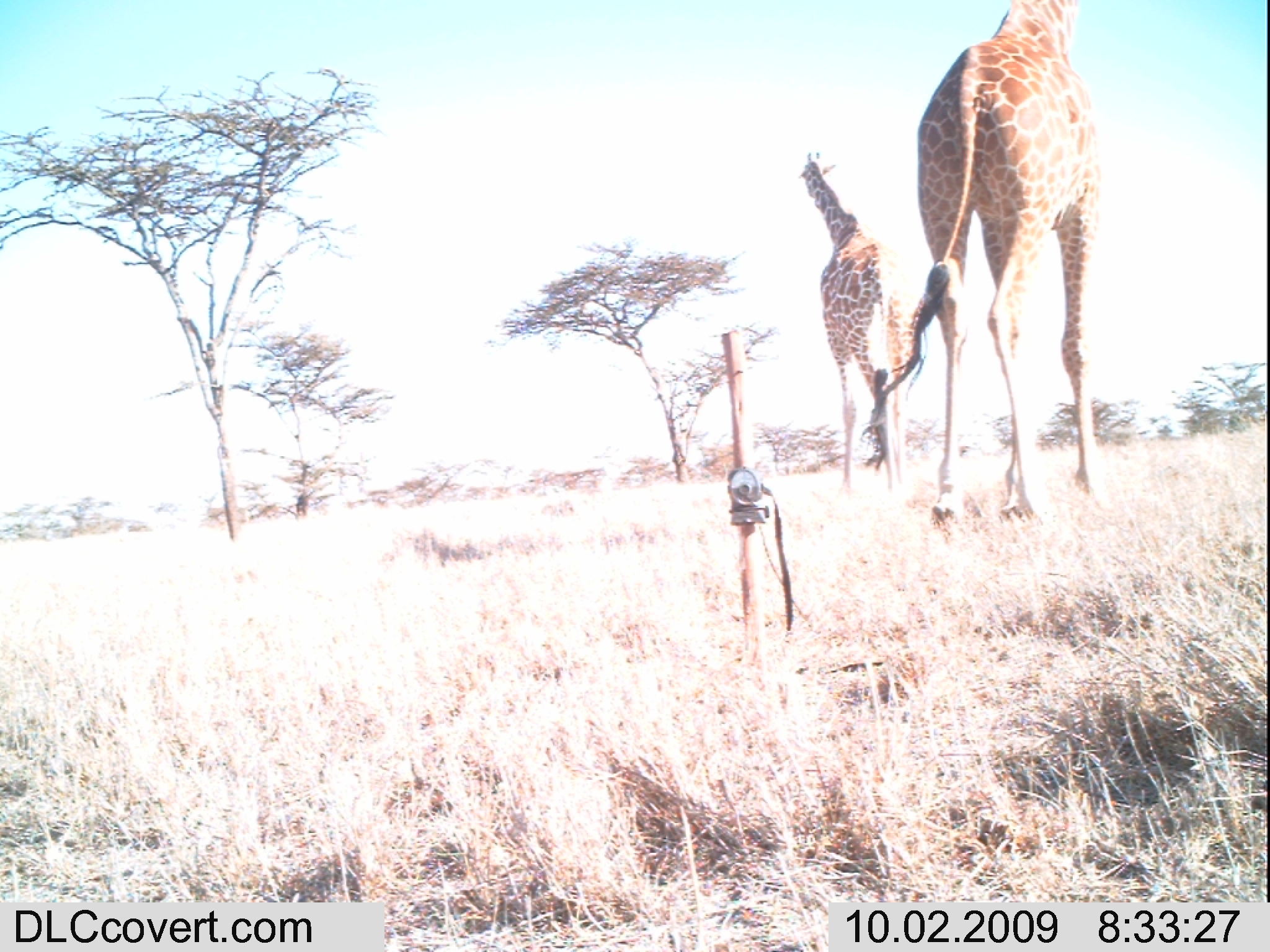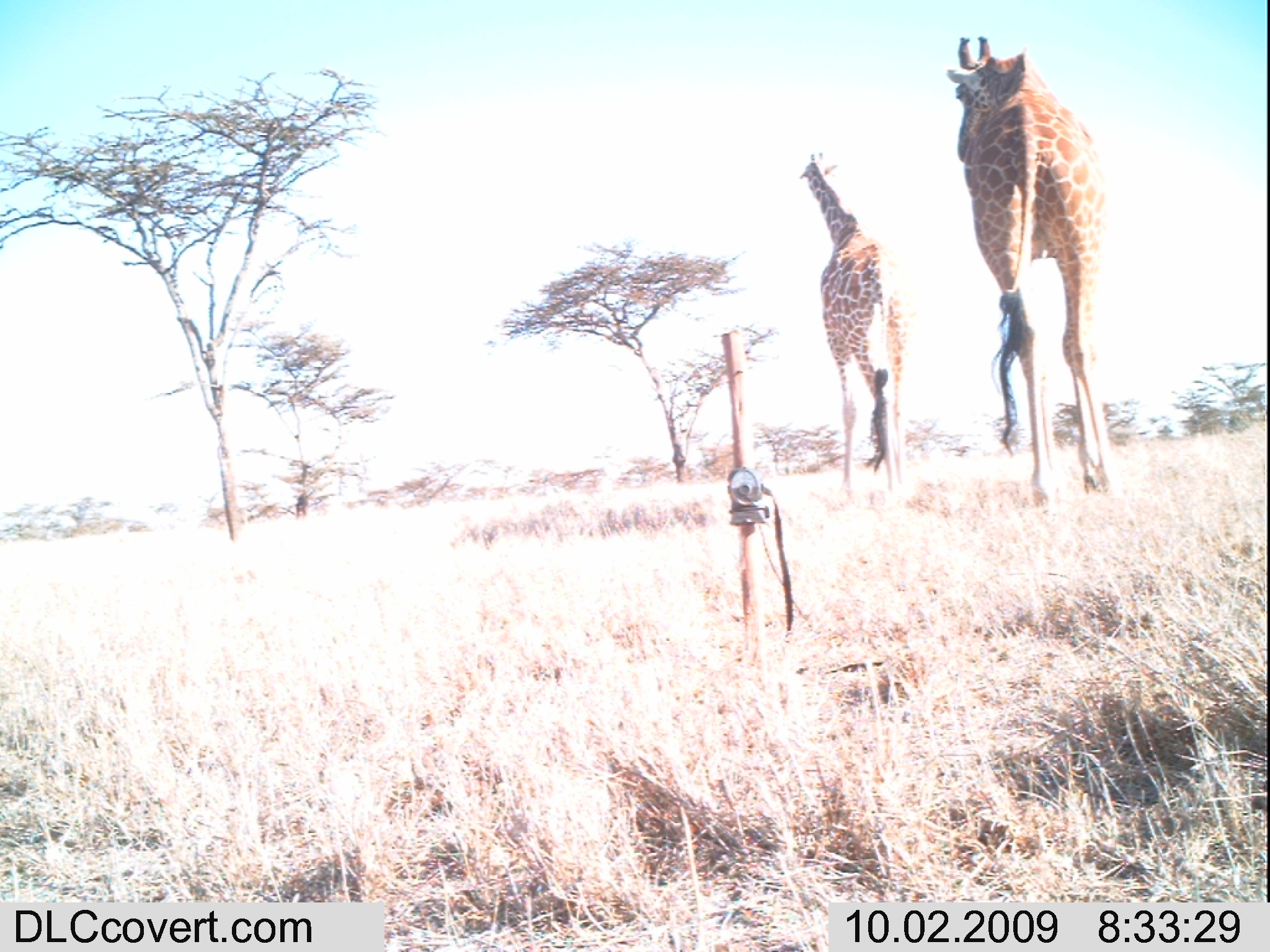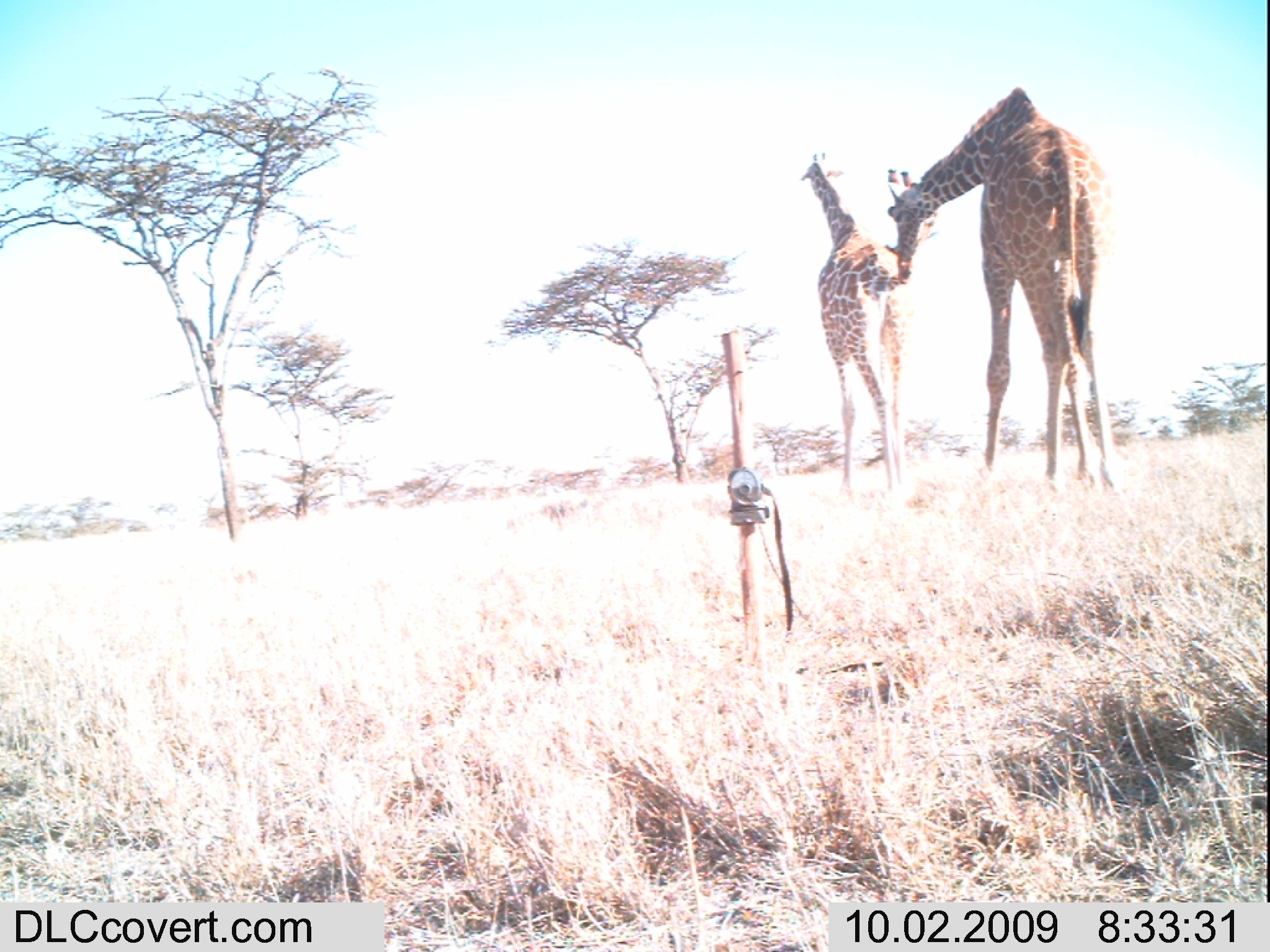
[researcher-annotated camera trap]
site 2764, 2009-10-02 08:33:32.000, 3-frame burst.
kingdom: Animalia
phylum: Chordata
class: Mammalia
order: Artiodactyla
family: Giraffidae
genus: Giraffa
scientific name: Giraffa camelopardalis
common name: giraffe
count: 2